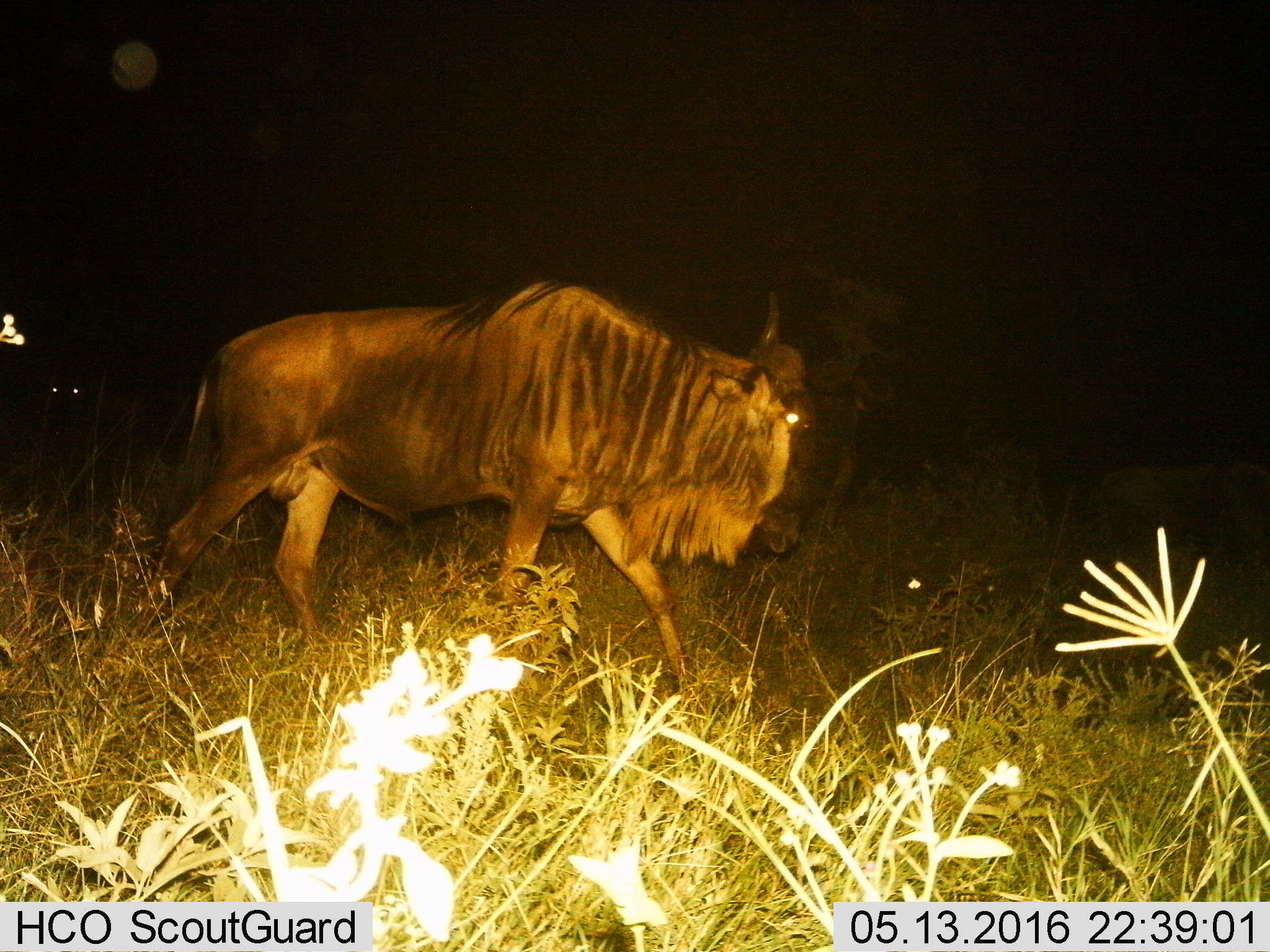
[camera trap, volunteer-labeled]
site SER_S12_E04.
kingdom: Animalia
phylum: Chordata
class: Mammalia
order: Artiodactyla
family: Bovidae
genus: Connochaetes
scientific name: Connochaetes taurinus taurinus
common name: blue wildebeest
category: wildebeestblue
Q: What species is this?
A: Wildebeestblue (blue wildebeest) (Connochaetes taurinus taurinus).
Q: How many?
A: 1.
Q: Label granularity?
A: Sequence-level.